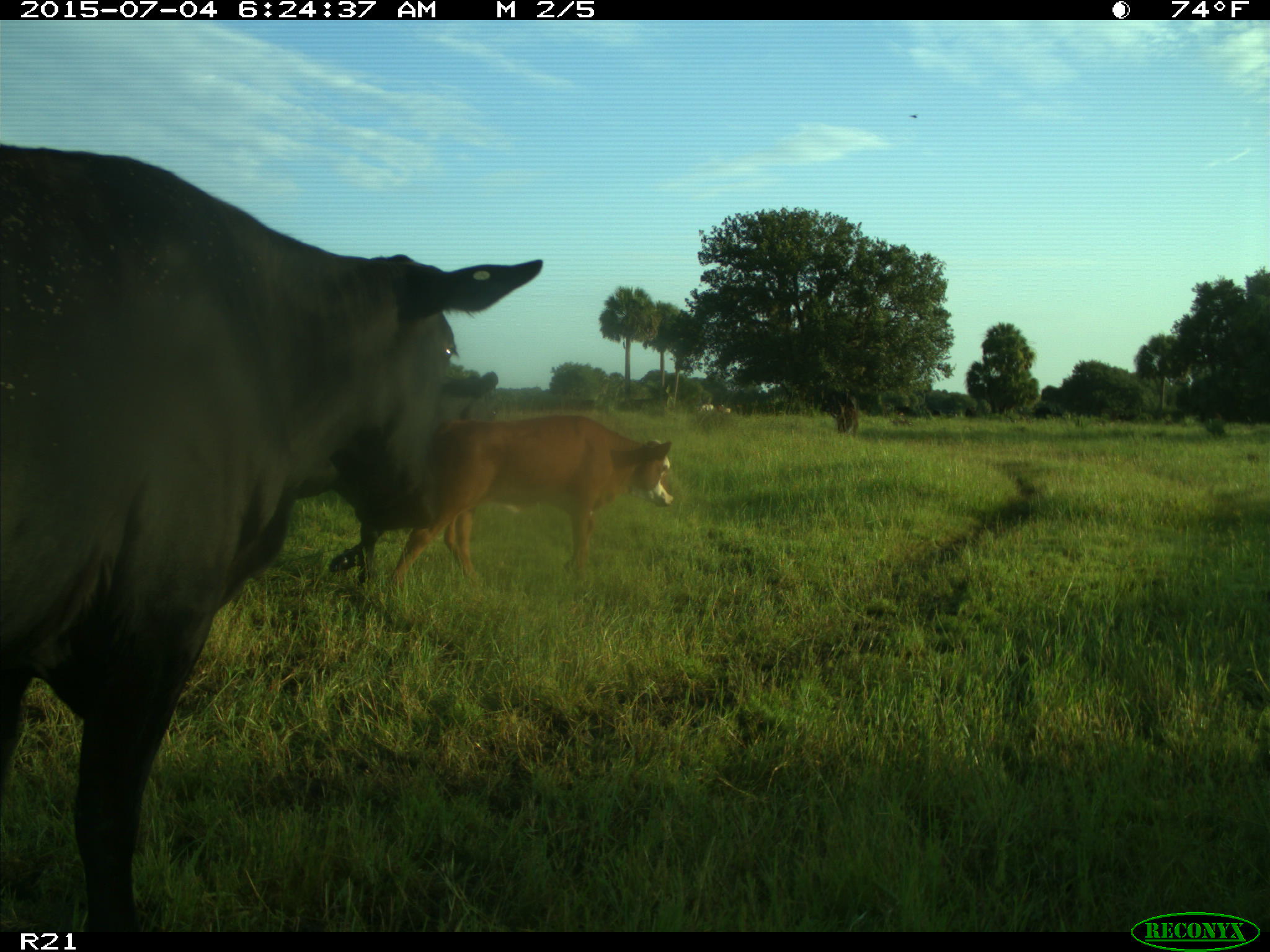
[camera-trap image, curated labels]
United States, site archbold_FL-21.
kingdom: Animalia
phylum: Chordata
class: Mammalia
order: Artiodactyla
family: Bovidae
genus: Bos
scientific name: Bos taurus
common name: domestic cow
Bos taurus (domestic cow).